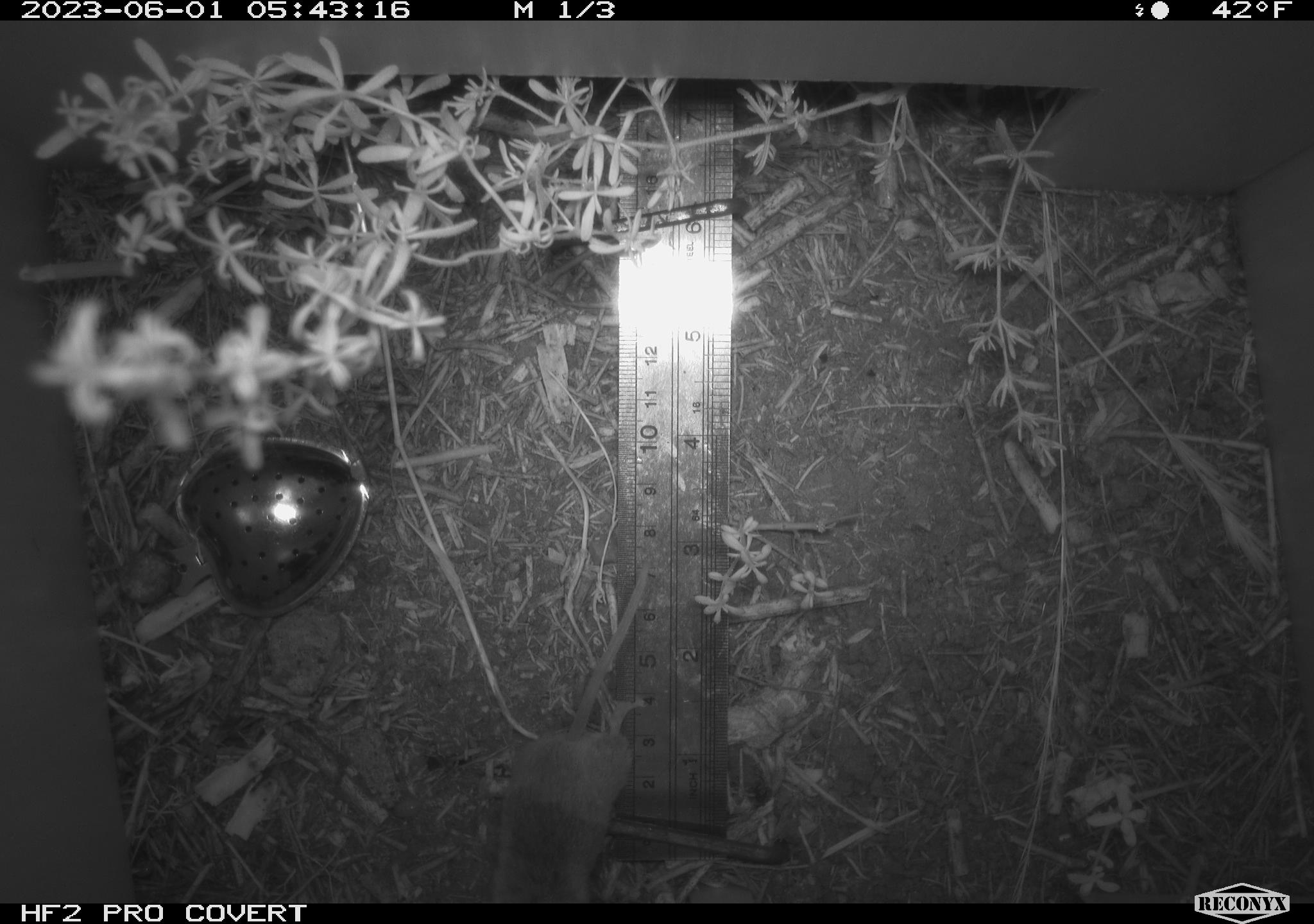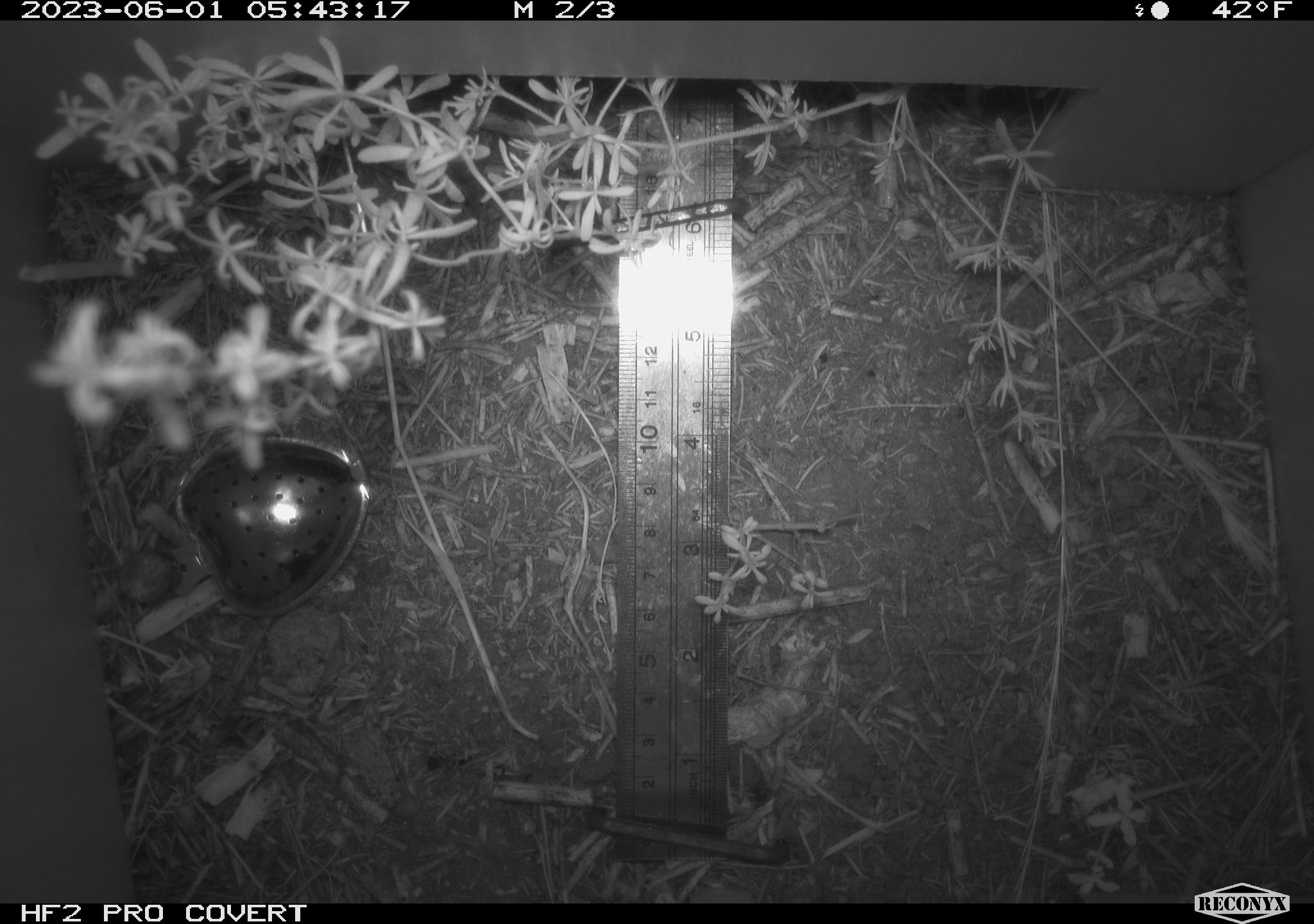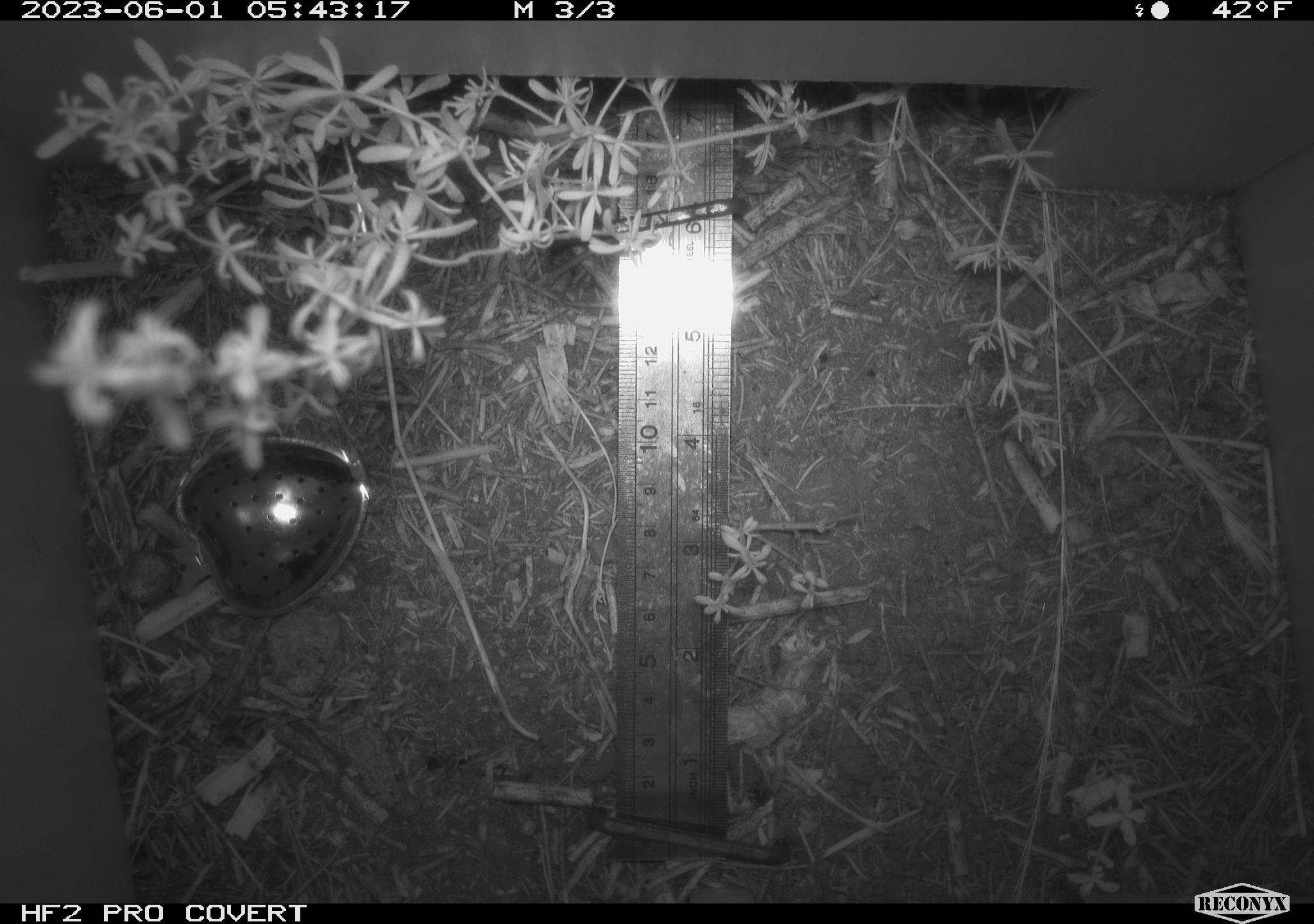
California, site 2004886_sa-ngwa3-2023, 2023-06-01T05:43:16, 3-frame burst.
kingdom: Animalia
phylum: Chordata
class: Mammalia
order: Rodentia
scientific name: Rodentia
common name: mouse species